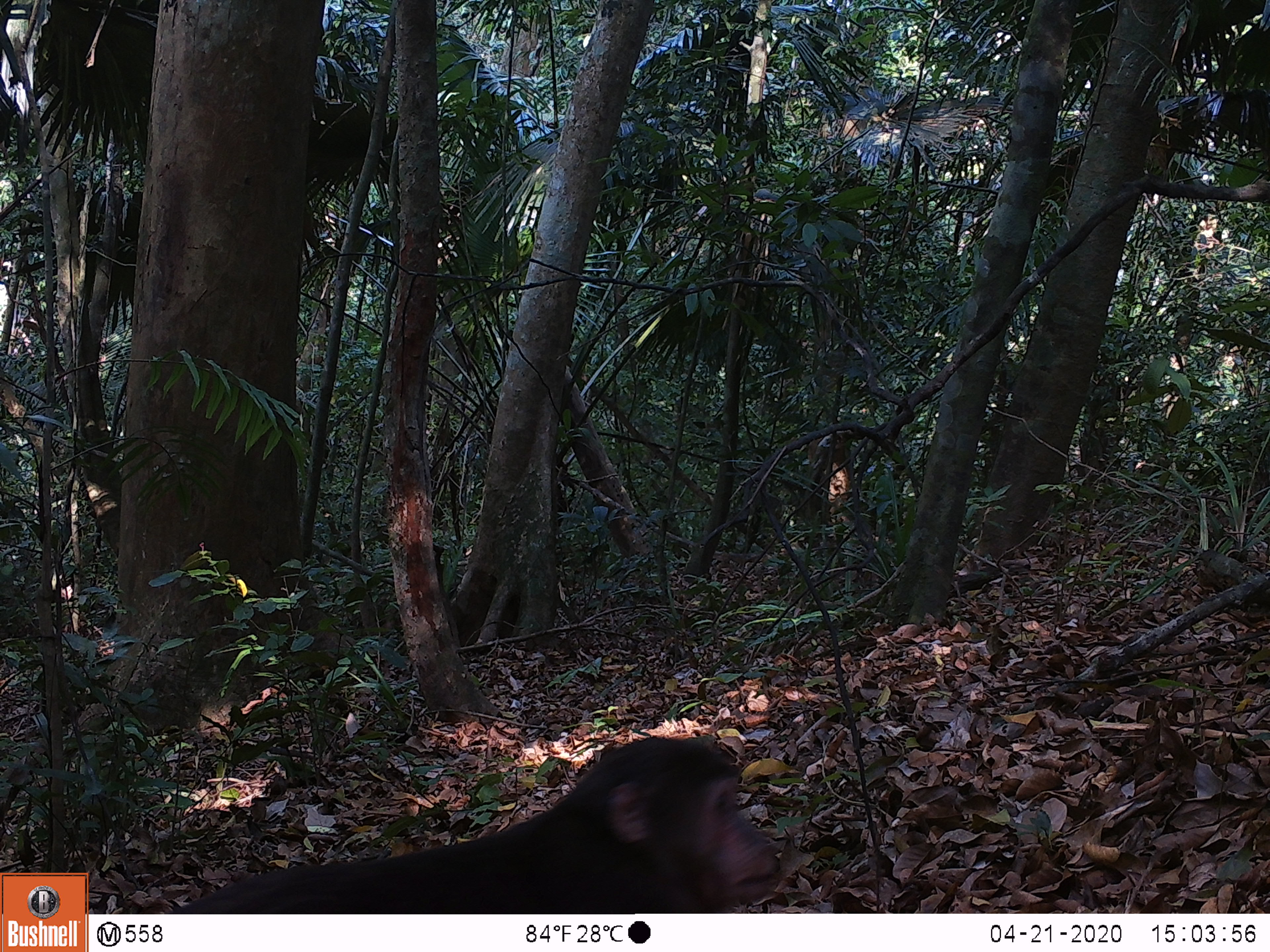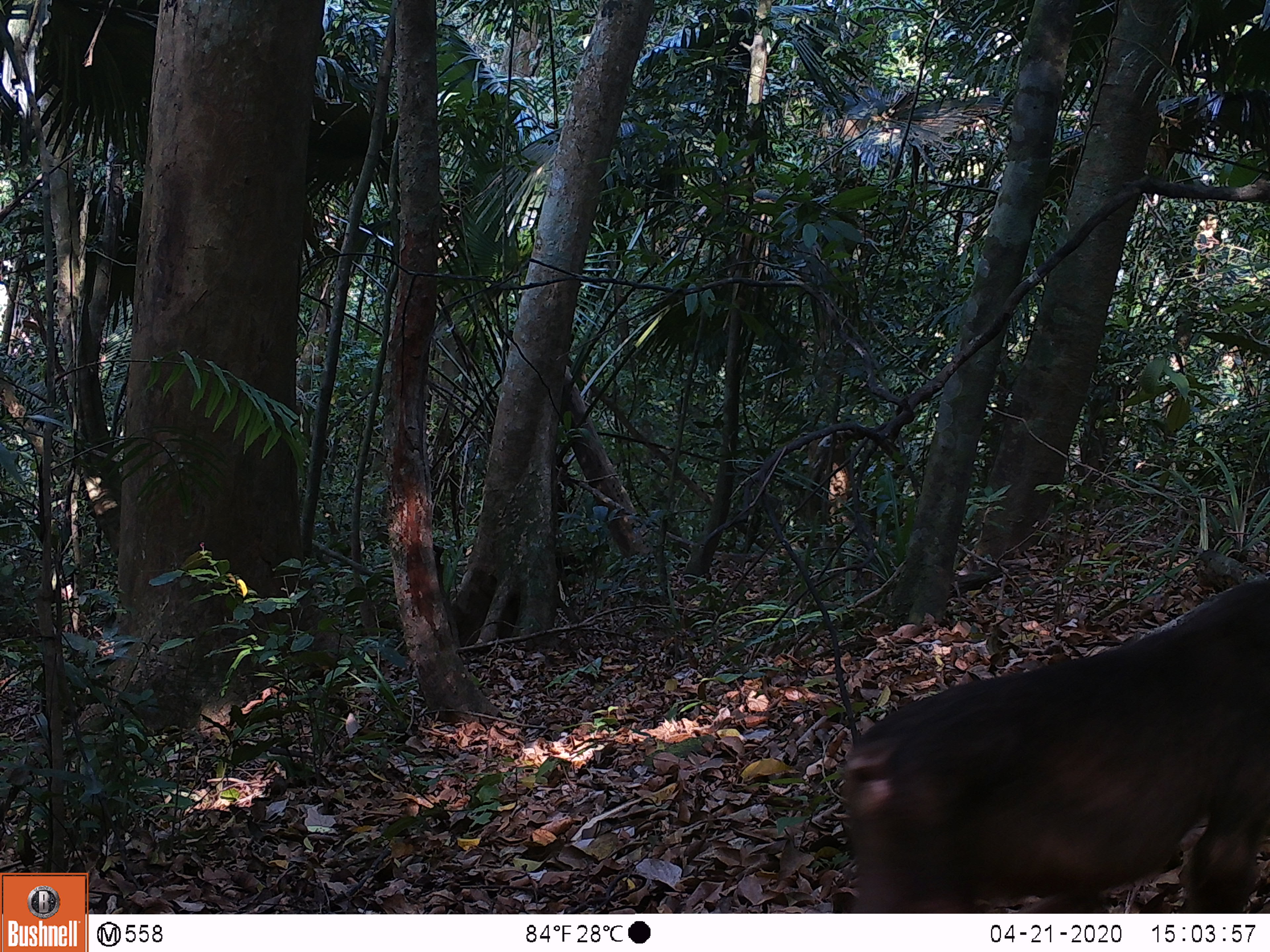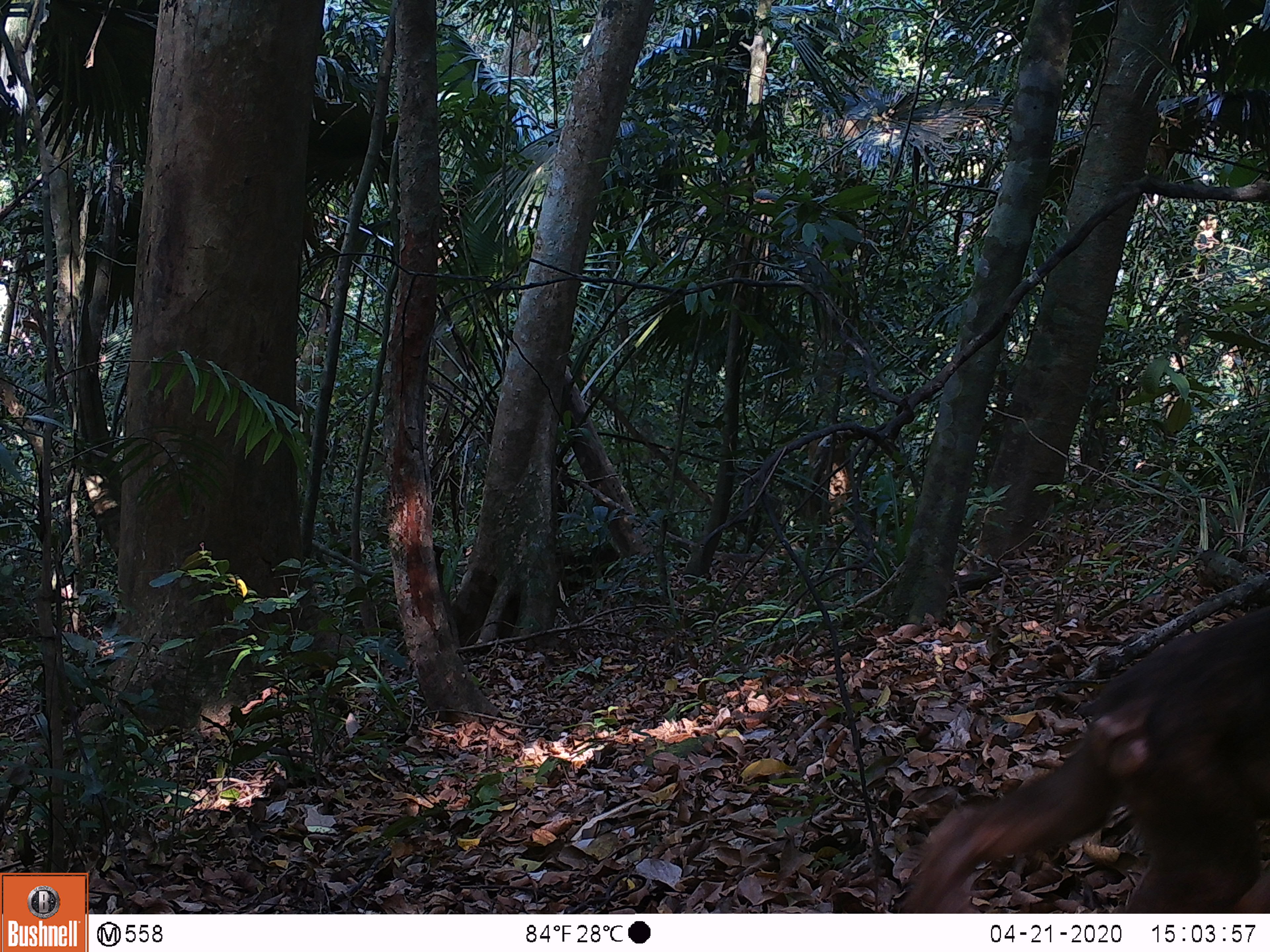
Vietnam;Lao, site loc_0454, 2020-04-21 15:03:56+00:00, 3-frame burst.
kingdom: Animalia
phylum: Chordata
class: Mammalia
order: Primates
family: Cercopithecidae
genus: Macaca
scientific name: Macaca arctoides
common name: stump-tailed macaque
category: stump tailed macaque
Stump tailed macaque (stump-tailed macaque) (Macaca arctoides). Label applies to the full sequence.